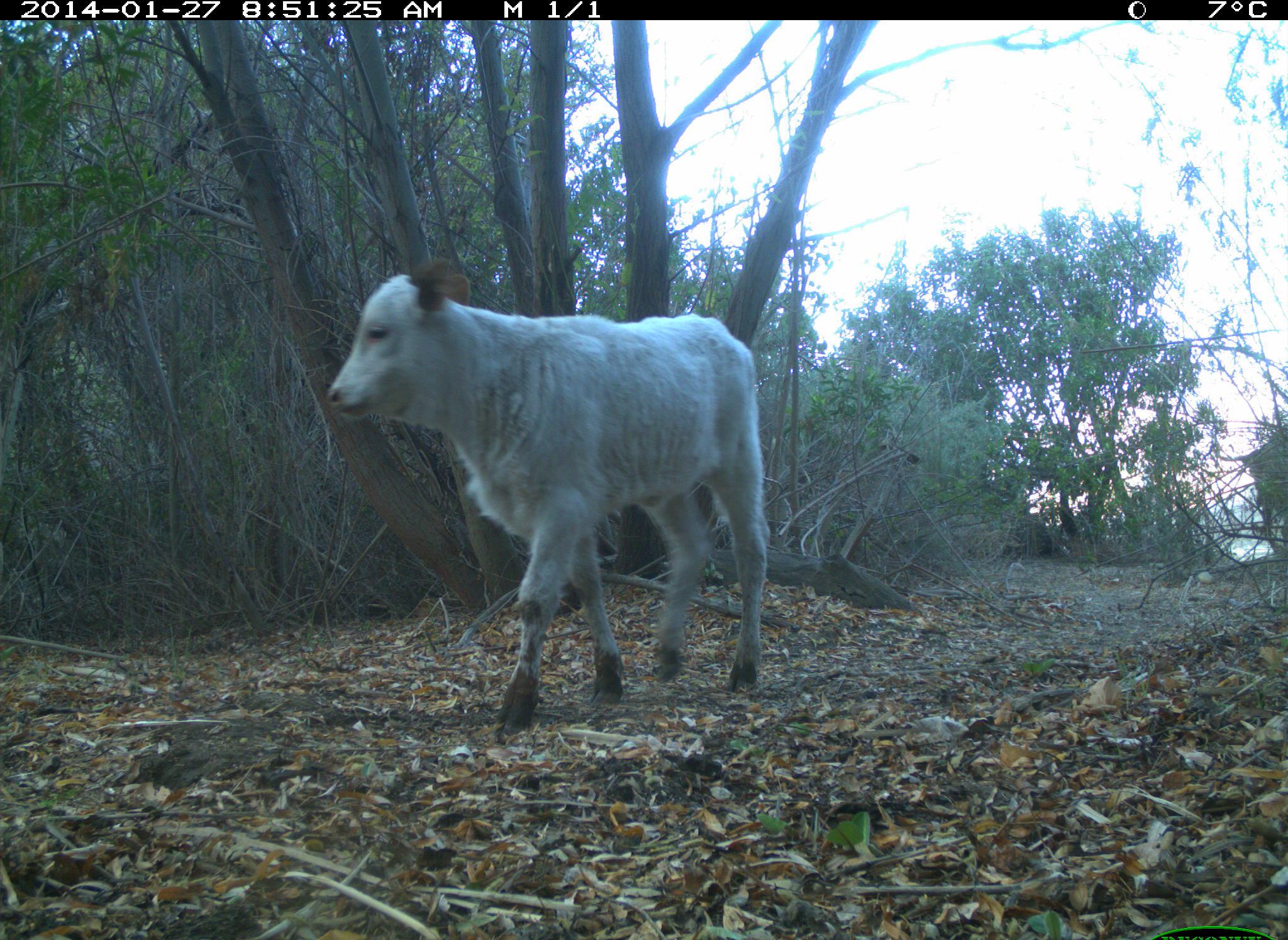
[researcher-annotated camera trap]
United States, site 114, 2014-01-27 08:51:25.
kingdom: Animalia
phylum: Chordata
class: Mammalia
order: Artiodactyla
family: Bovidae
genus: Bos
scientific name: Bos taurus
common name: cow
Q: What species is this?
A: Cow (Bos taurus).